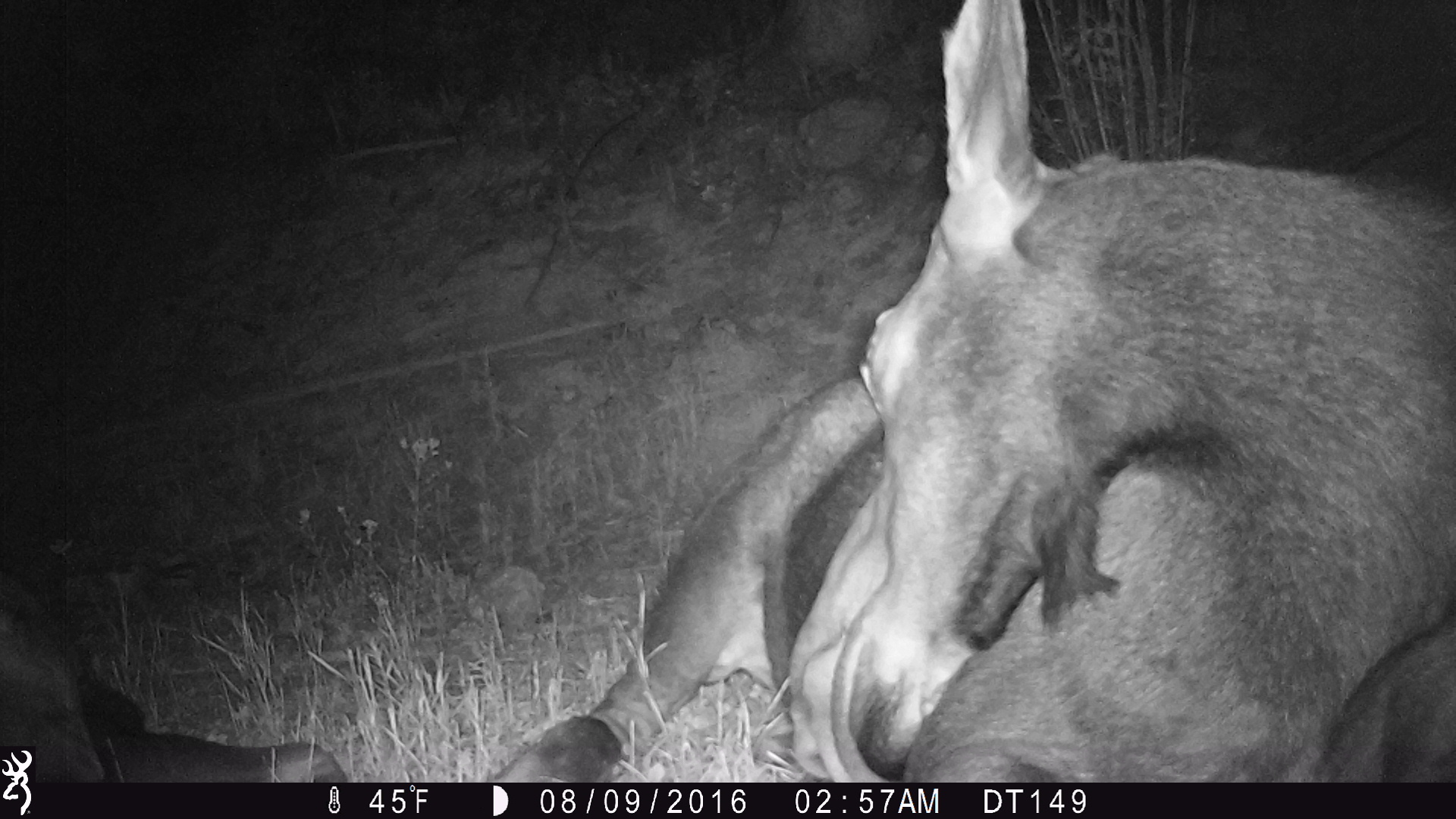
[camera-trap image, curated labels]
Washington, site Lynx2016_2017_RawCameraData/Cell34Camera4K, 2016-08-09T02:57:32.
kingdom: Animalia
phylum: Chordata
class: Mammalia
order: Artiodactyla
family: Cervidae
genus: Alces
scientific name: Alces alces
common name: moose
Alces alces (moose). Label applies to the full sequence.